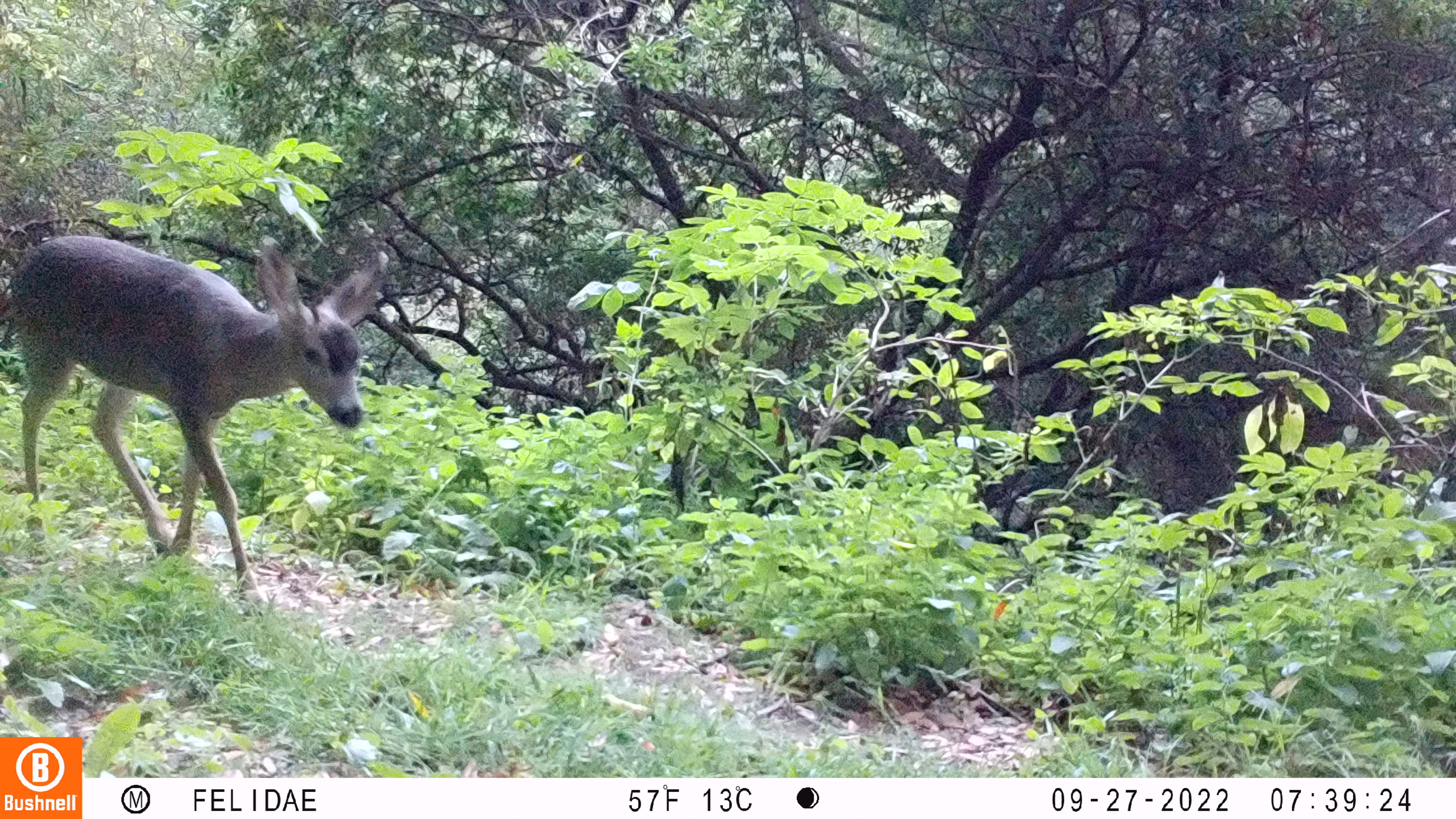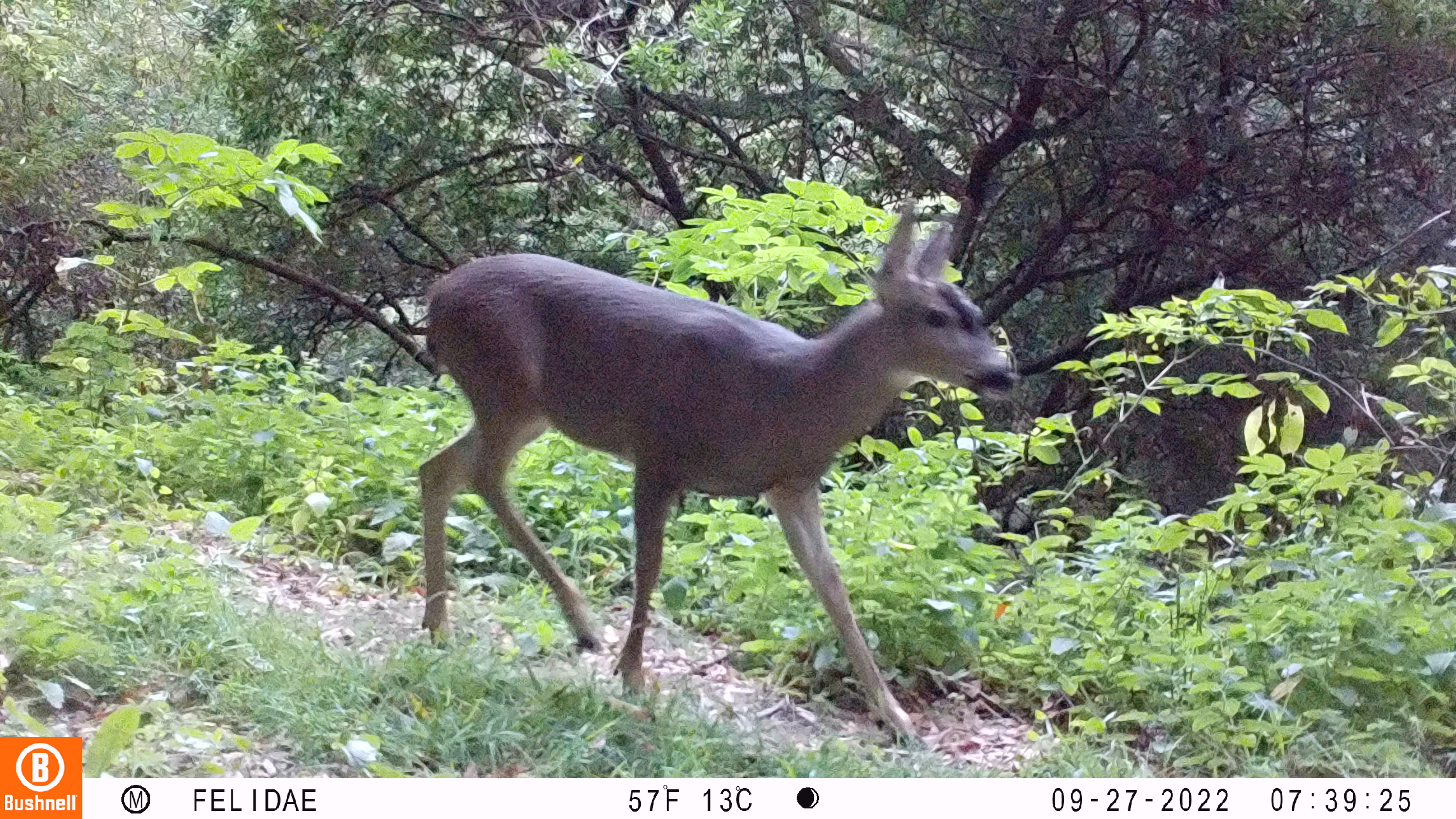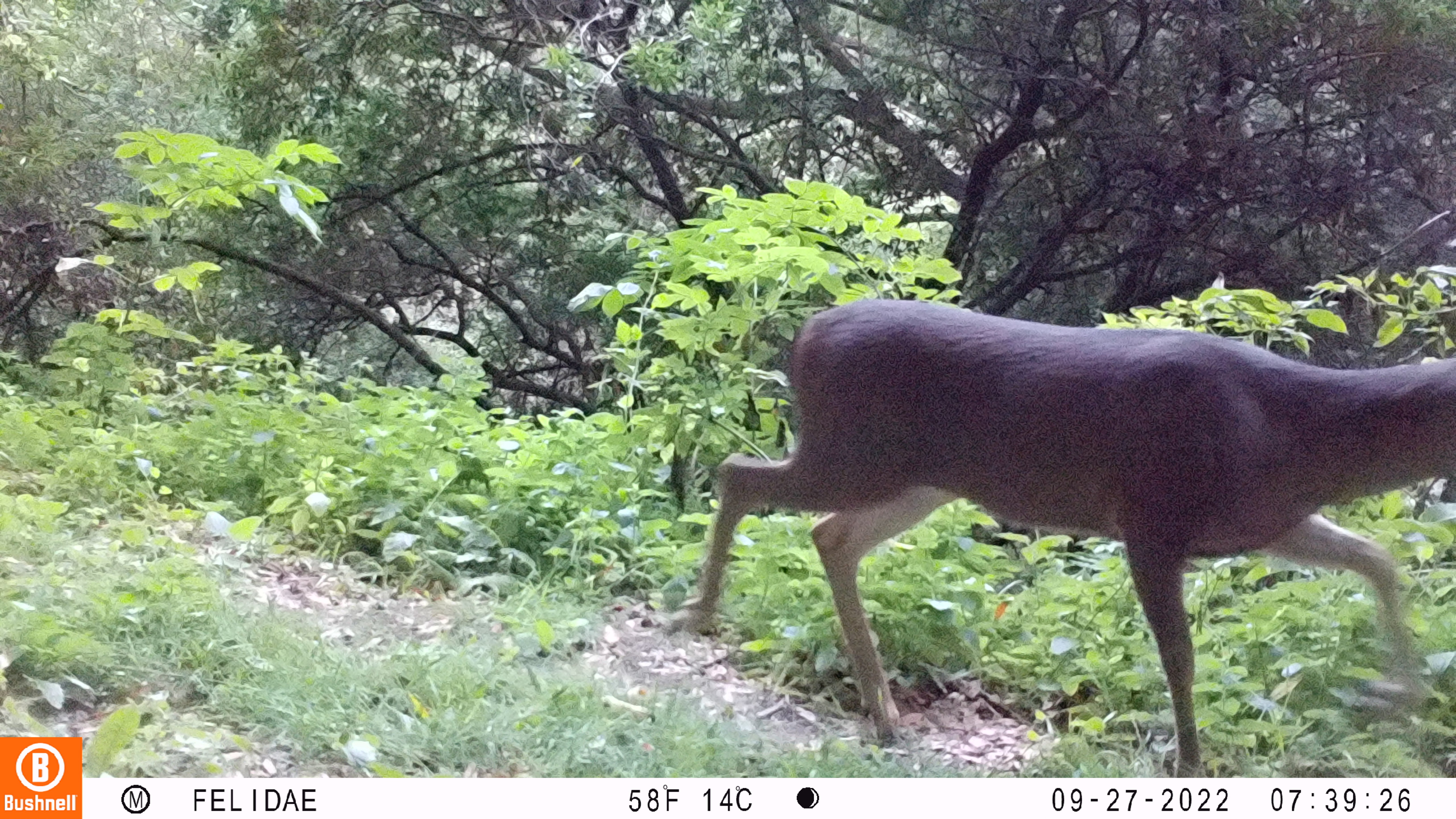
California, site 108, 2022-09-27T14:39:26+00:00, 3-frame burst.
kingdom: Animalia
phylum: Chordata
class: Mammalia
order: Artiodactyla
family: Cervidae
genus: Odocoileus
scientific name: Odocoileus hemionus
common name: mule deer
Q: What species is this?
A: Mule deer (Odocoileus hemionus).